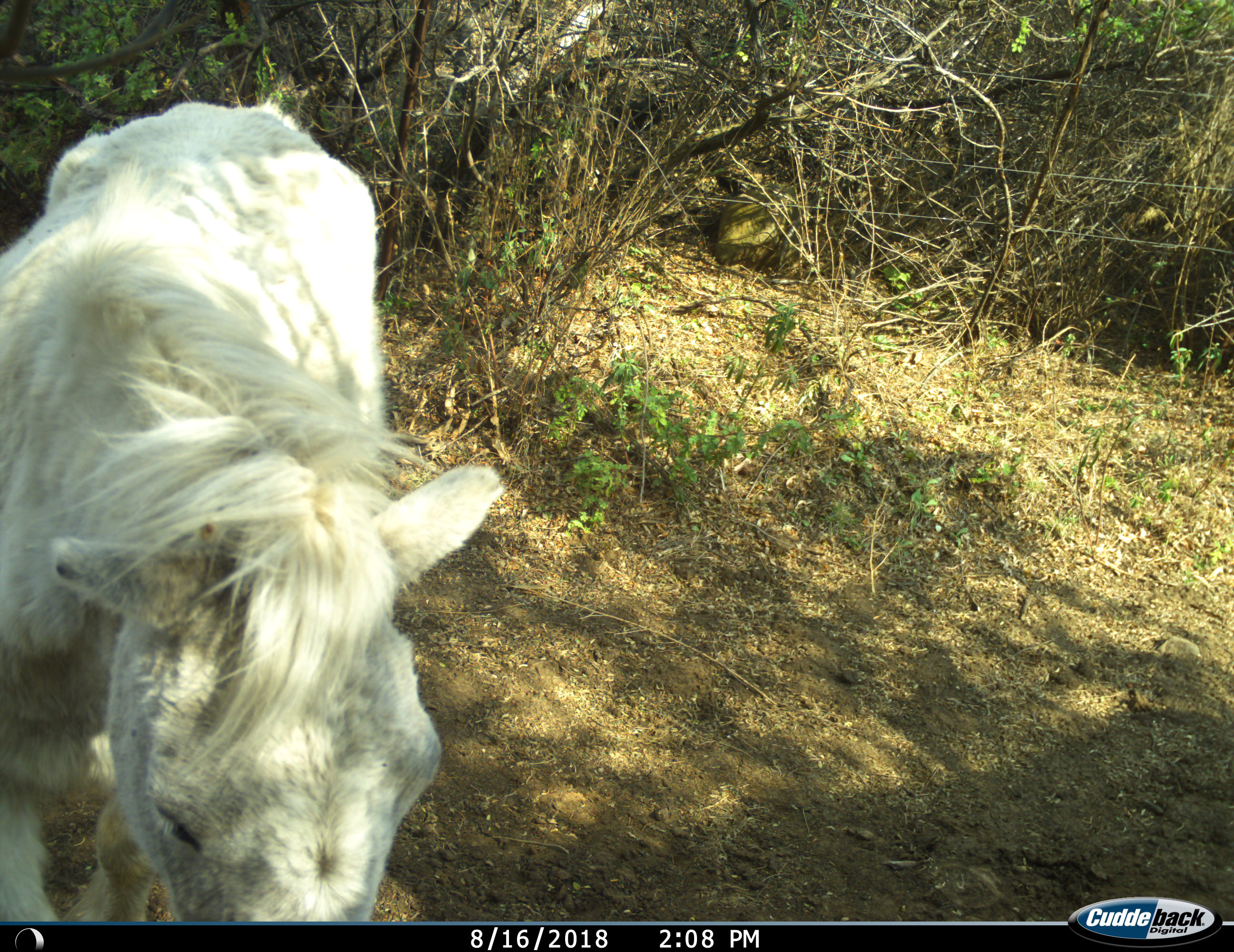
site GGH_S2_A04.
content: unidentified animal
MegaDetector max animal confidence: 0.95